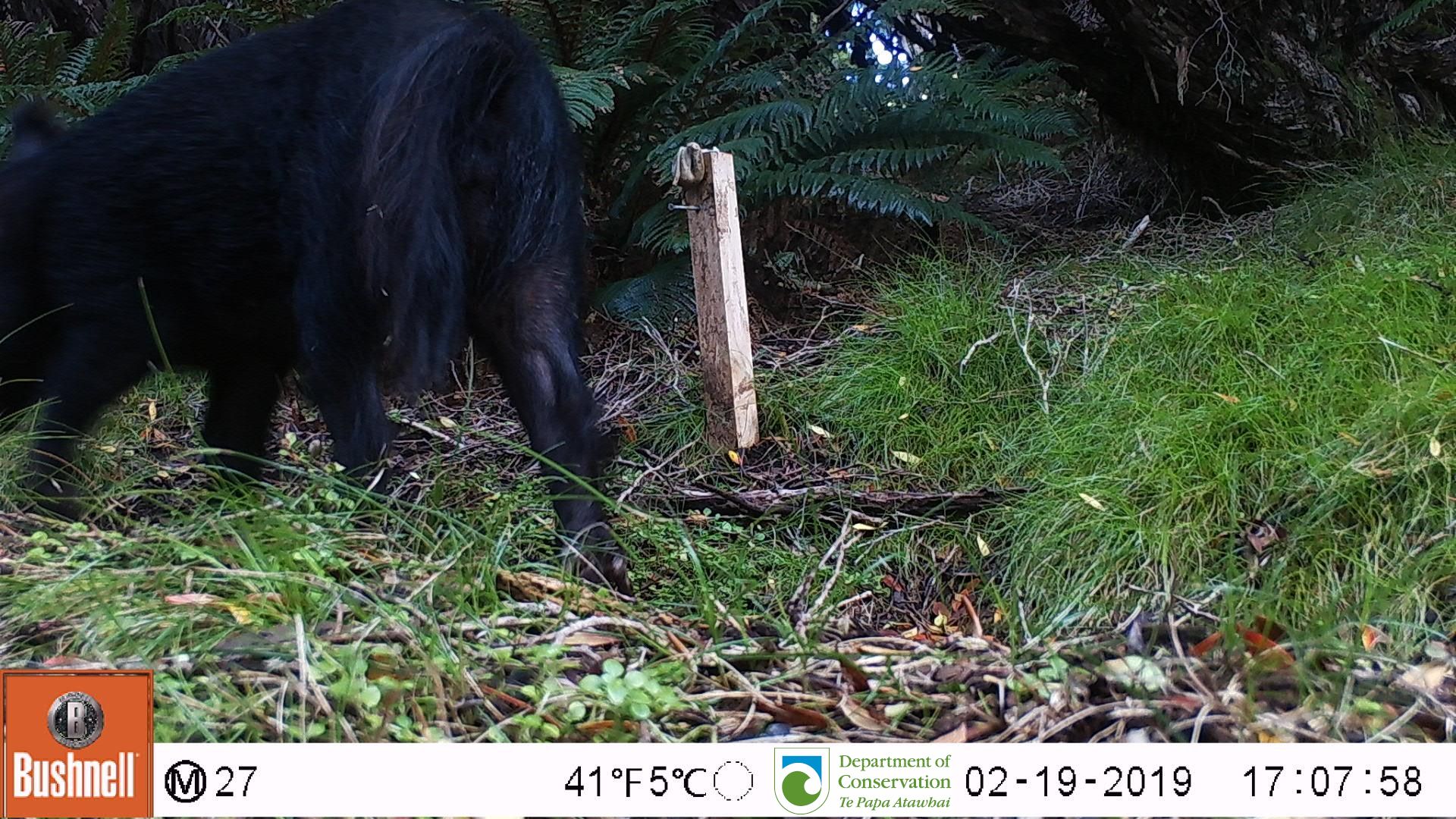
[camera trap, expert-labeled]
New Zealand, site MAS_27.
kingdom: Animalia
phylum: Chordata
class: Mammalia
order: Artiodactyla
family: Suidae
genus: Sus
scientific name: Sus scrofa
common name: pig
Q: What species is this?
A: Pig (Sus scrofa).